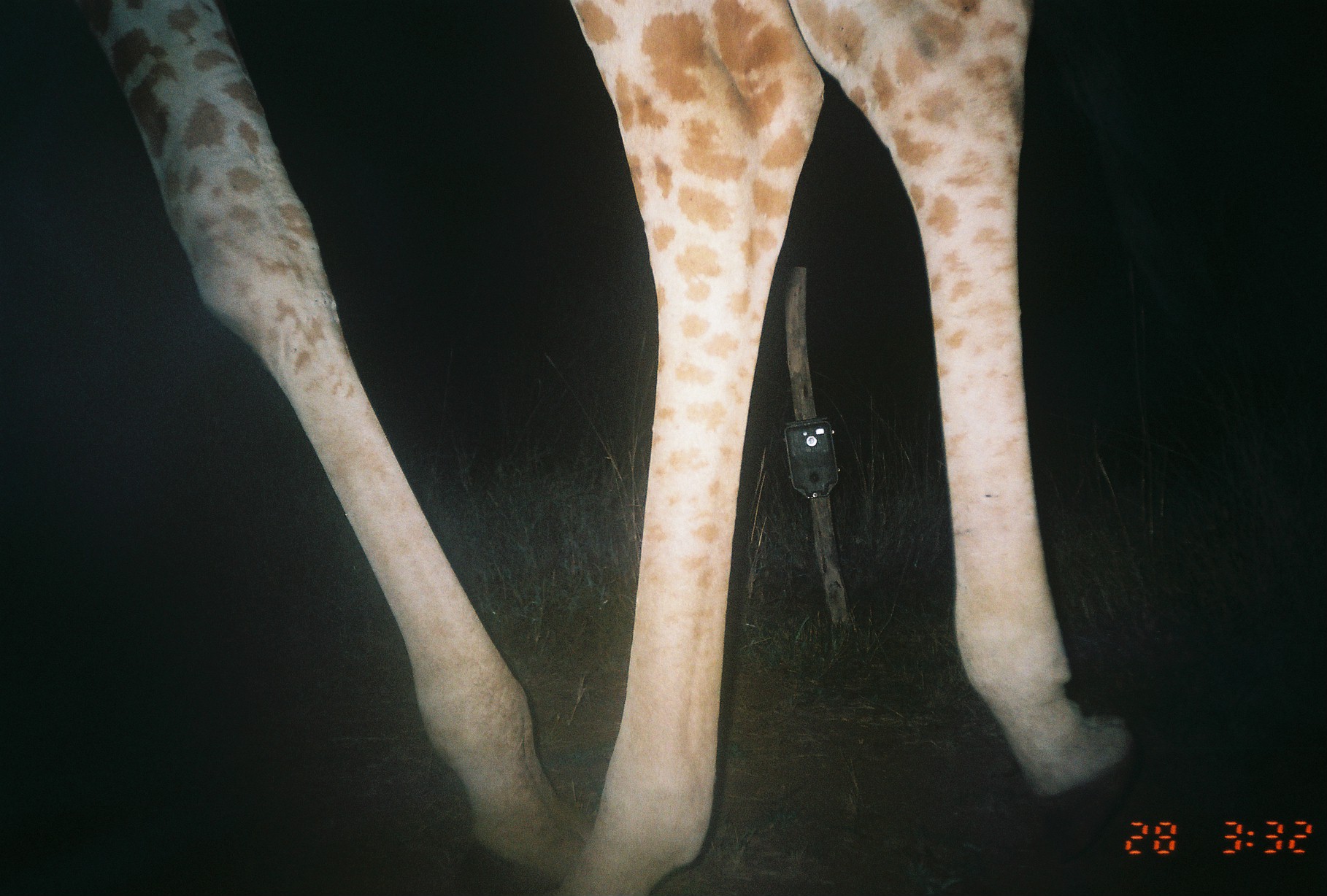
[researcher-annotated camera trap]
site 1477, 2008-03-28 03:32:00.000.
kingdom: Animalia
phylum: Chordata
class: Mammalia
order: Artiodactyla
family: Giraffidae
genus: Giraffa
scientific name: Giraffa camelopardalis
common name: giraffe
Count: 1.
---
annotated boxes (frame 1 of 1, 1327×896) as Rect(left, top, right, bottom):
giraffa camelopardalis: Rect(61, 0, 1138, 893)